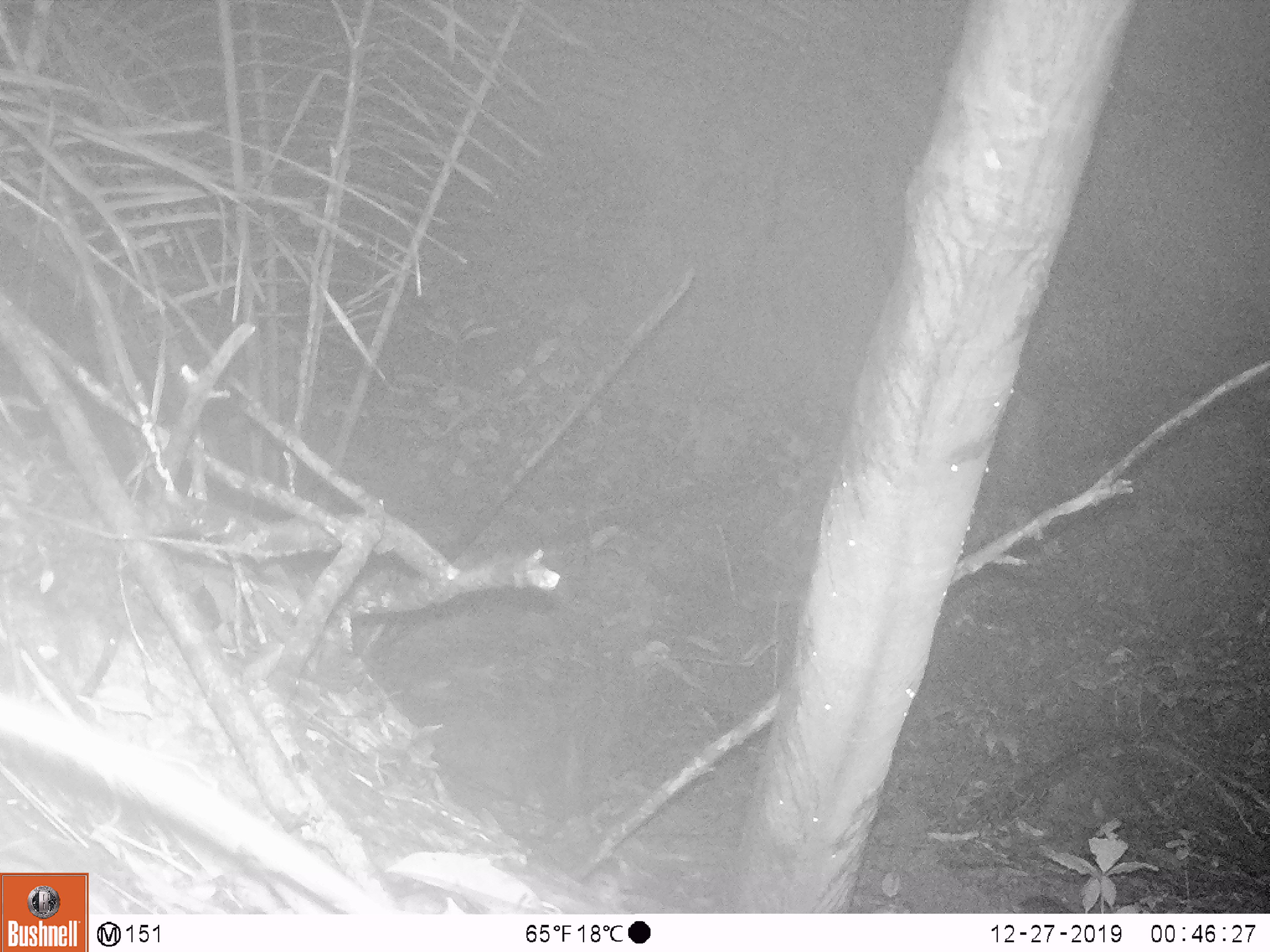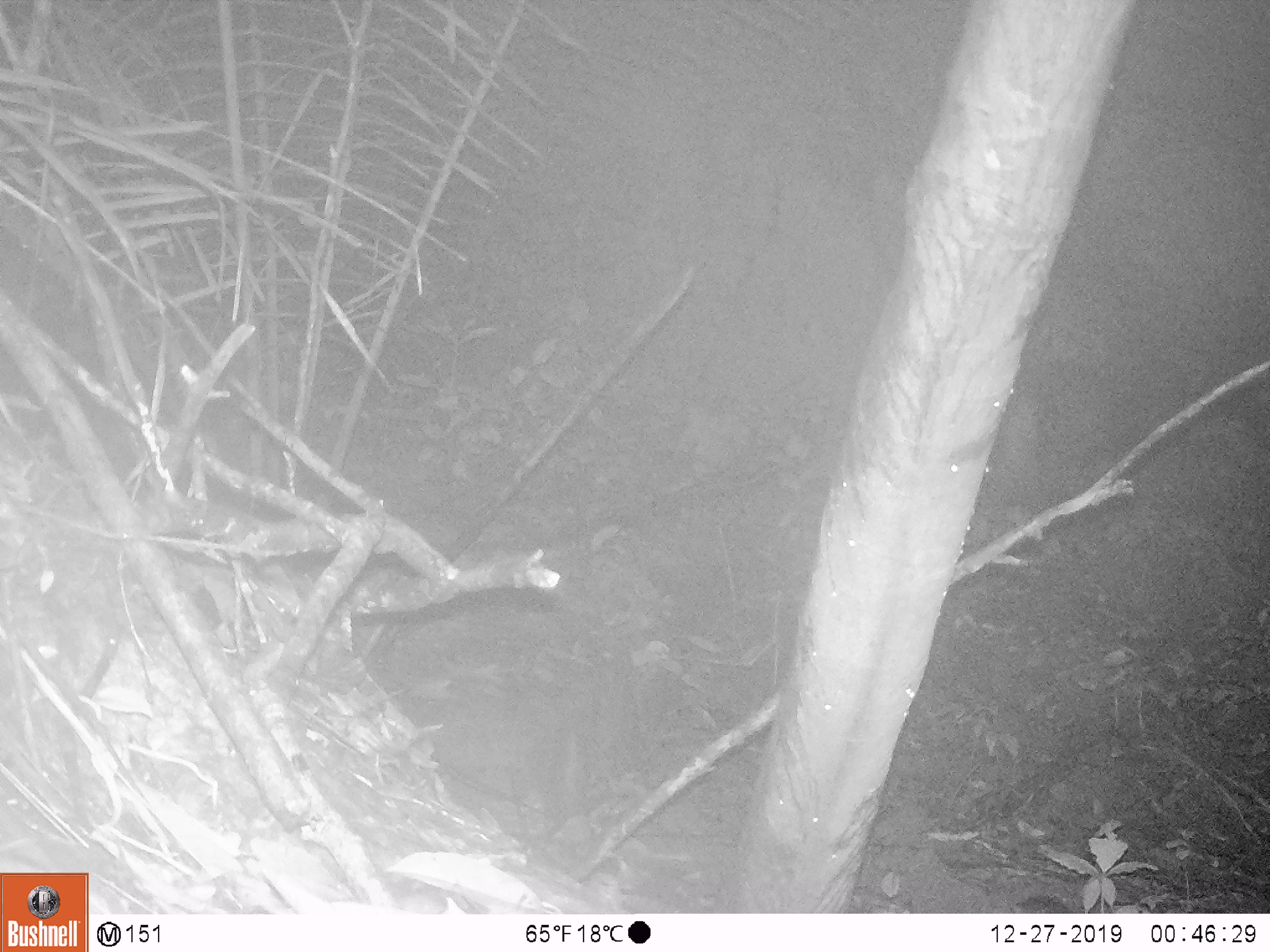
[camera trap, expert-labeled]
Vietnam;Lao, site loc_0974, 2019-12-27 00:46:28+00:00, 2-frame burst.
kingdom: Animalia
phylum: Chordata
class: Mammalia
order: Rodentia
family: Muridae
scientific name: Muridae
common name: old-world mice and rats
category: unidentified murid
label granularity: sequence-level